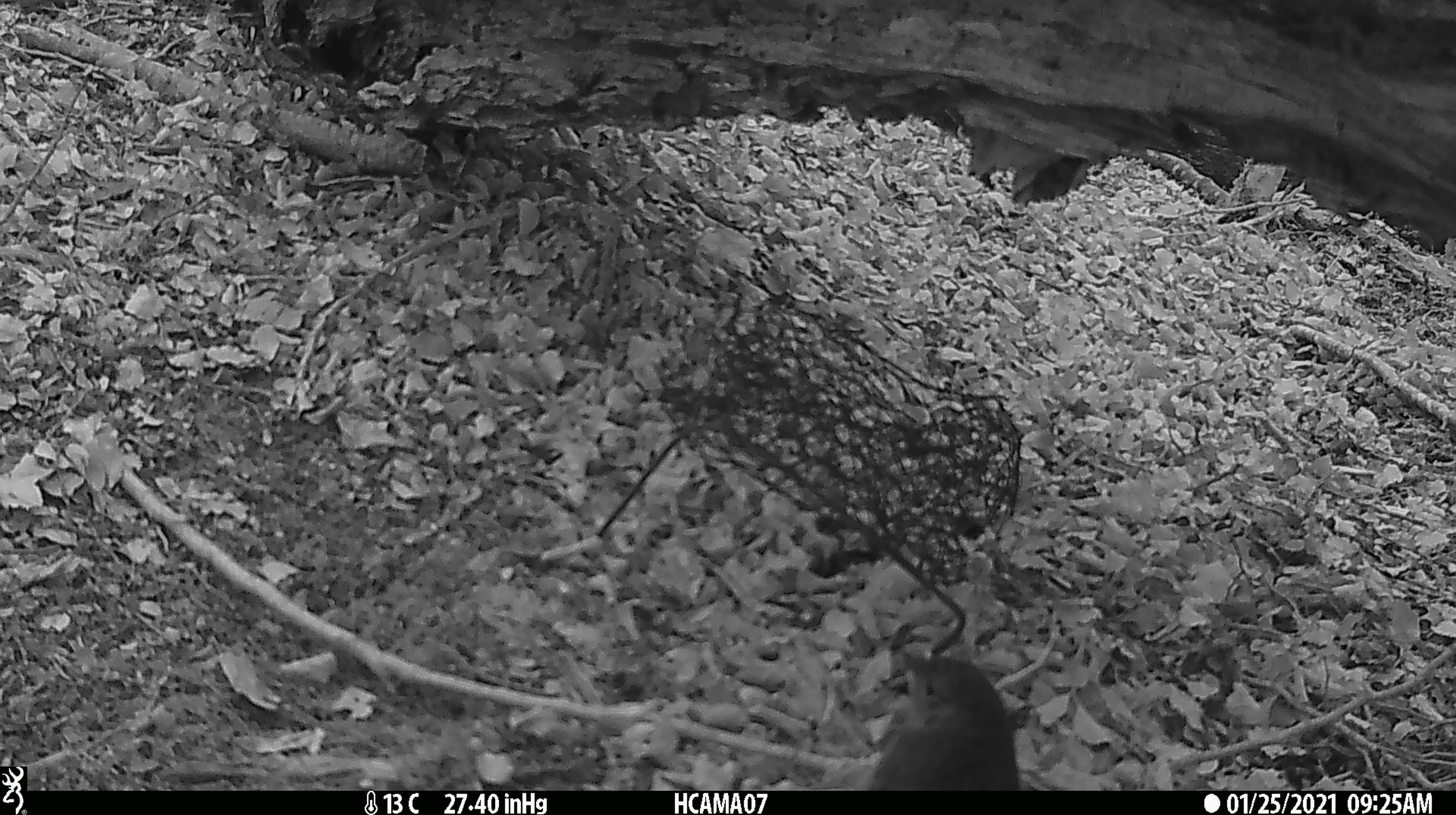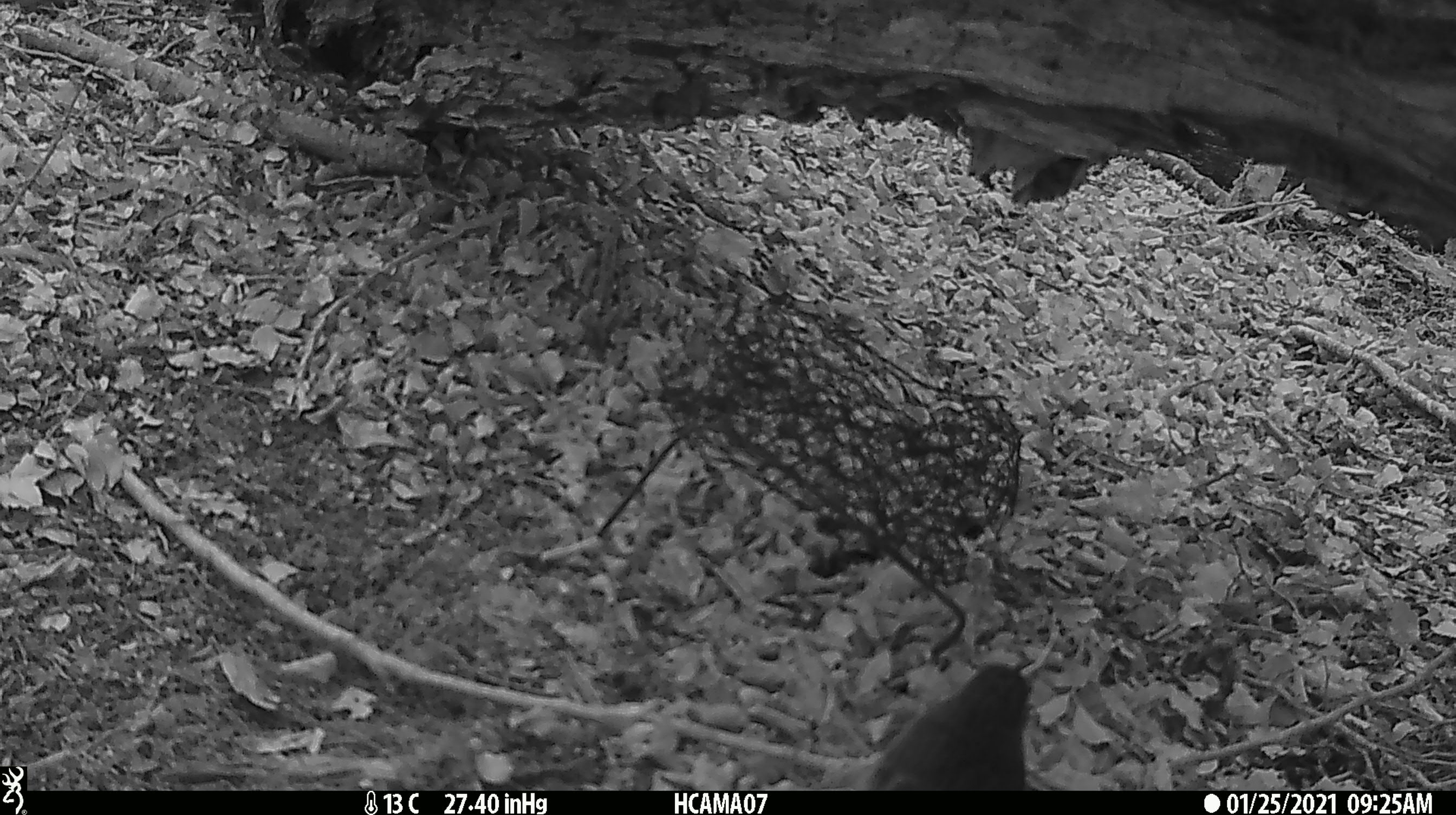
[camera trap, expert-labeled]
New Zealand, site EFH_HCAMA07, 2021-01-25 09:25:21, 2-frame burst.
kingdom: Animalia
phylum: Chordata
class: Aves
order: Passeriformes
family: Petroicidae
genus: Petroica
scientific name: Petroica australis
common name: new zealand robin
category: robin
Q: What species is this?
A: Robin (new zealand robin) (Petroica australis).